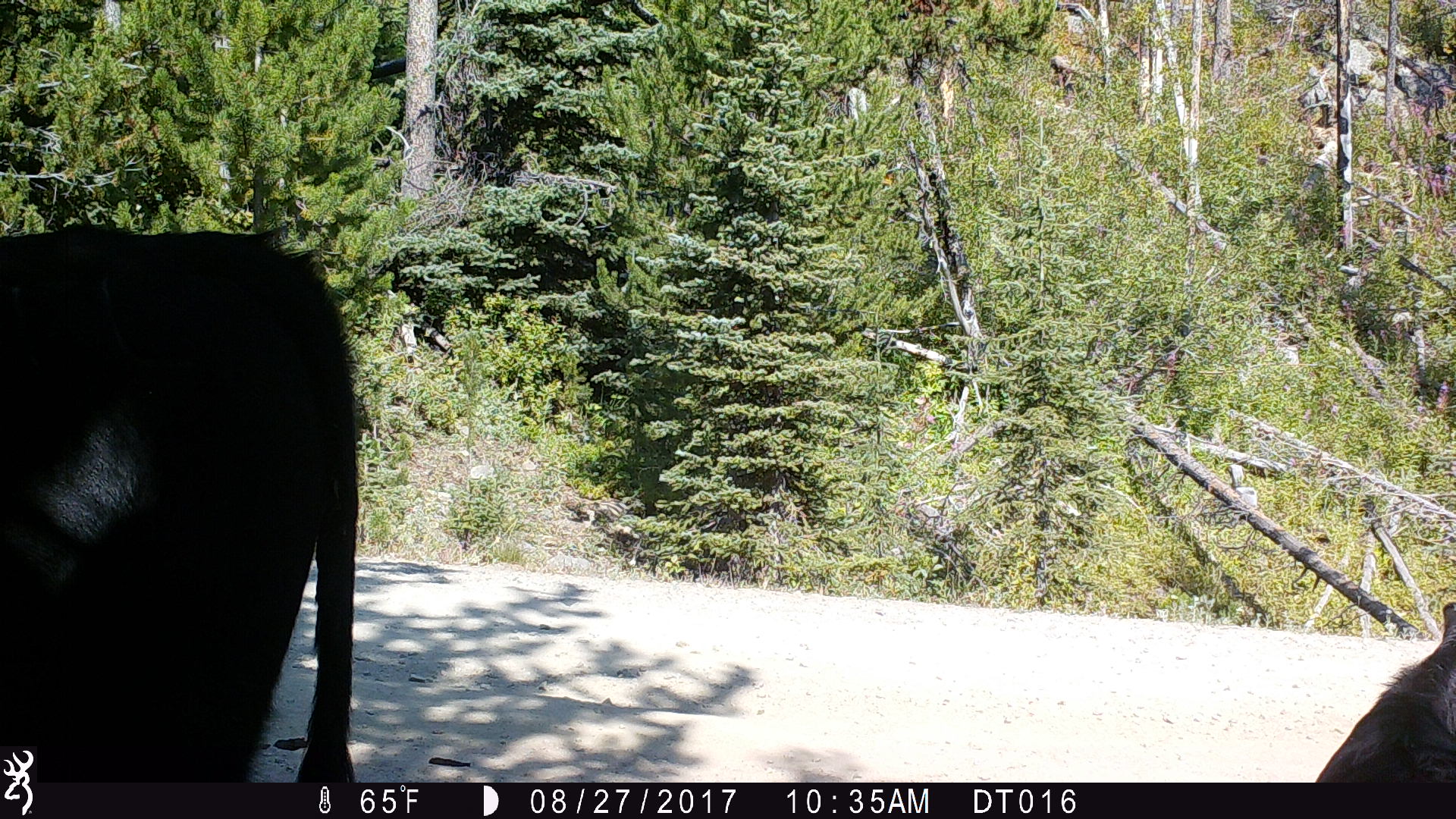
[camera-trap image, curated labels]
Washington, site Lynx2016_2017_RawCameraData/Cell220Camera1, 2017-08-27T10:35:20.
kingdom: Animalia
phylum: Chordata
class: Mammalia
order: Artiodactyla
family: Bovidae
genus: Bos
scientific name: Bos taurus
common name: domestic cattle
Domestic cattle (Bos taurus). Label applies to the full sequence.